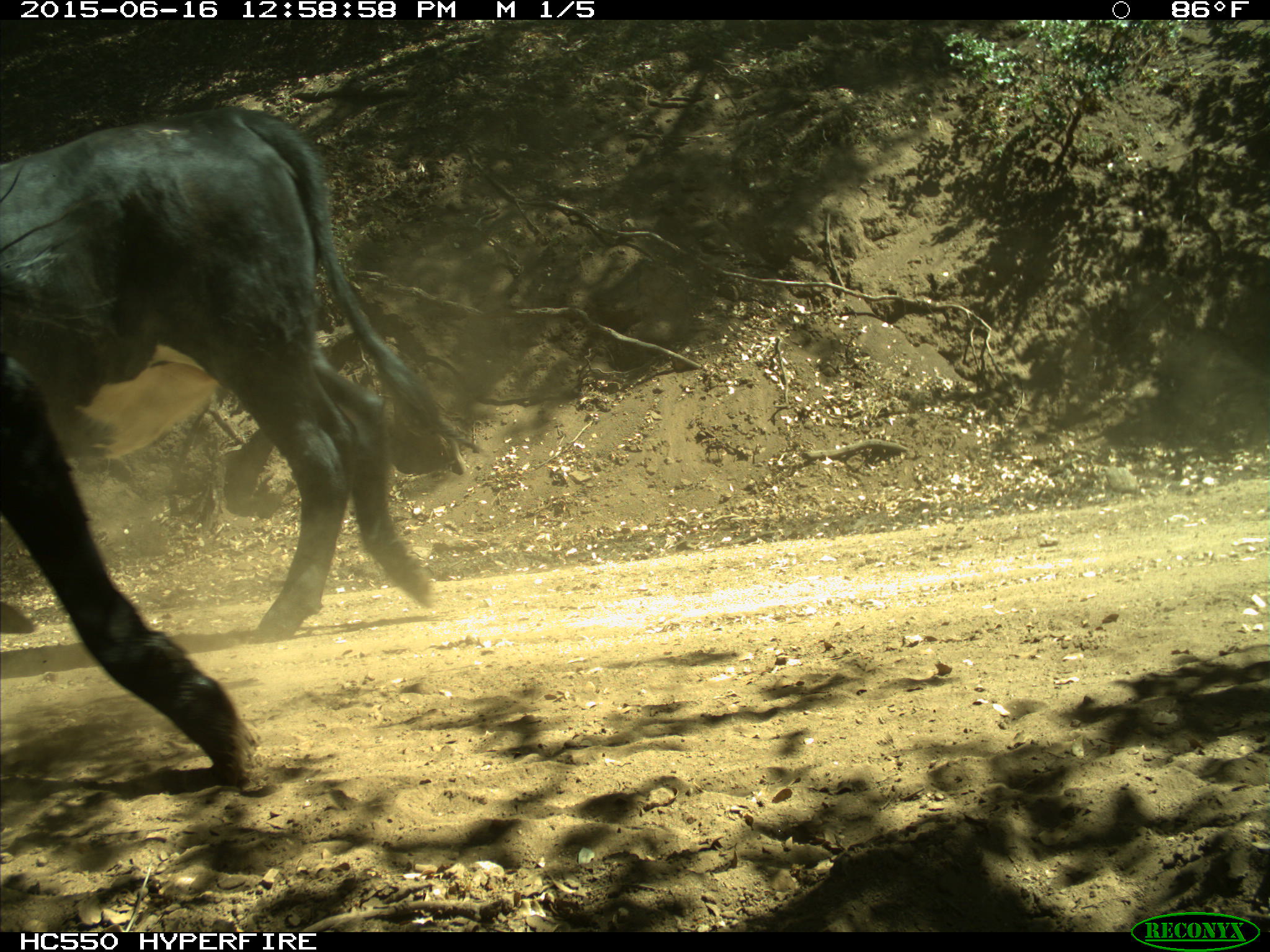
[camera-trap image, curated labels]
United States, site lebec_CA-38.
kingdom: Animalia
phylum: Chordata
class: Mammalia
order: Artiodactyla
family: Bovidae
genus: Bos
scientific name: Bos taurus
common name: domestic cow